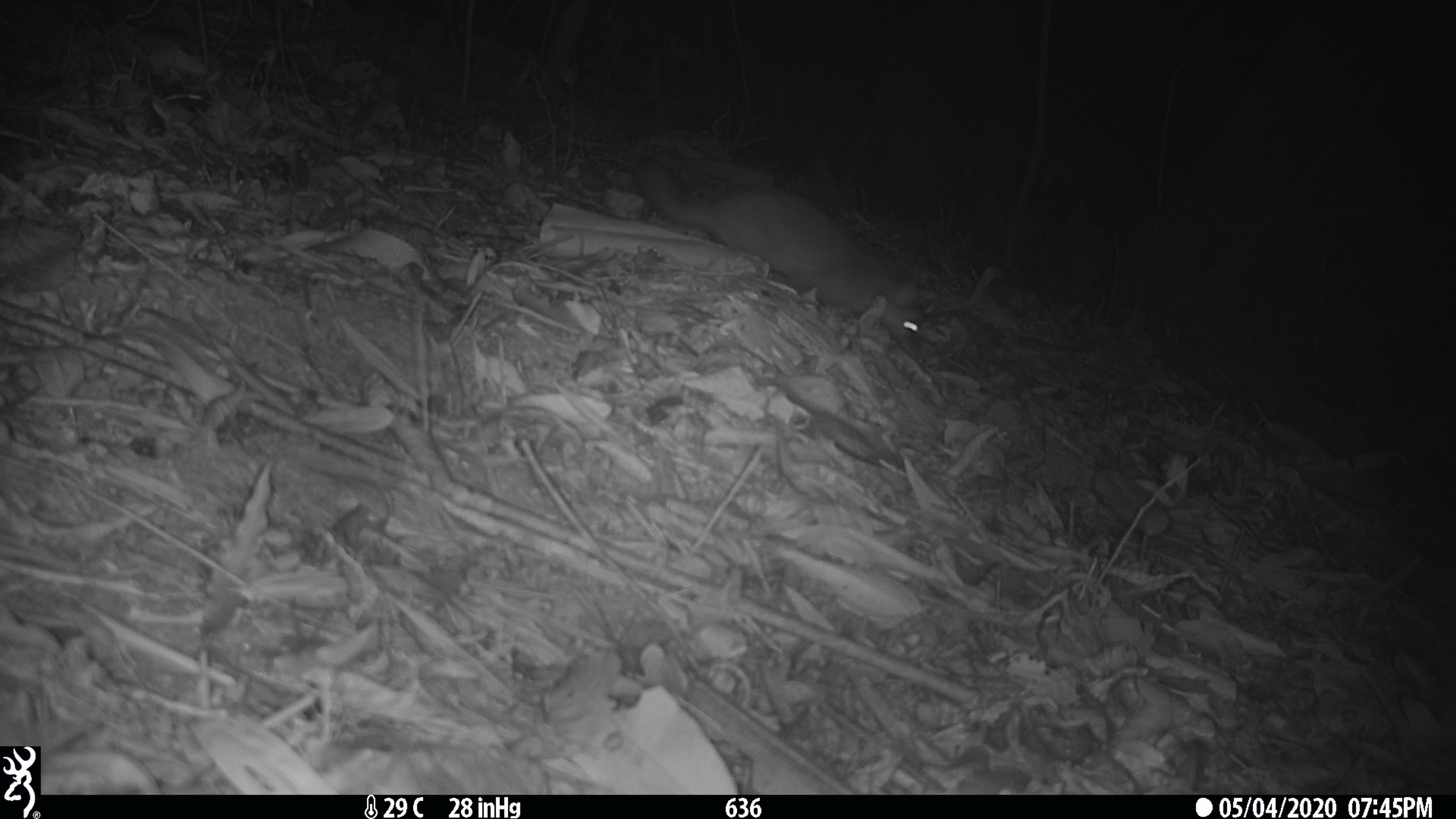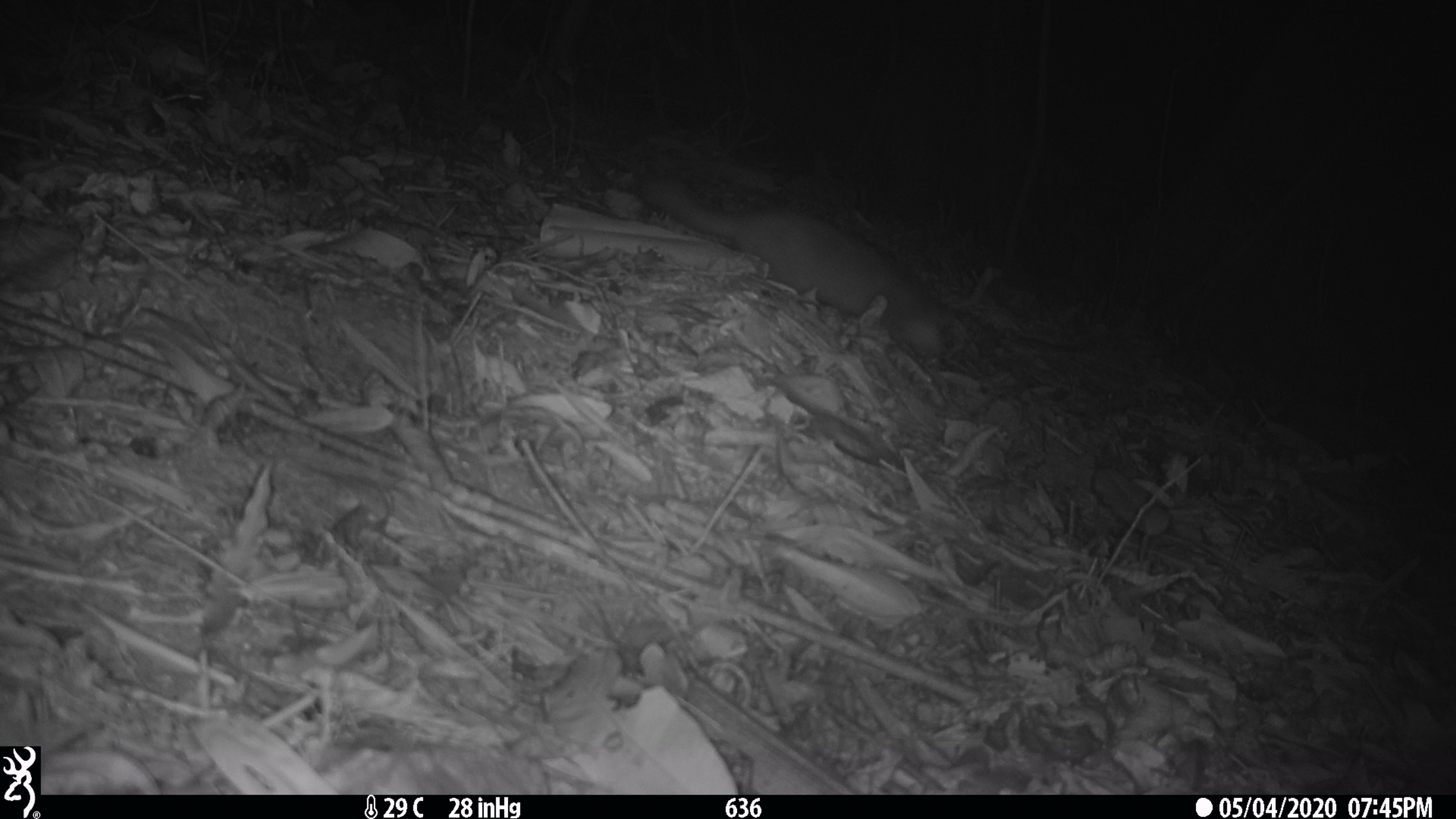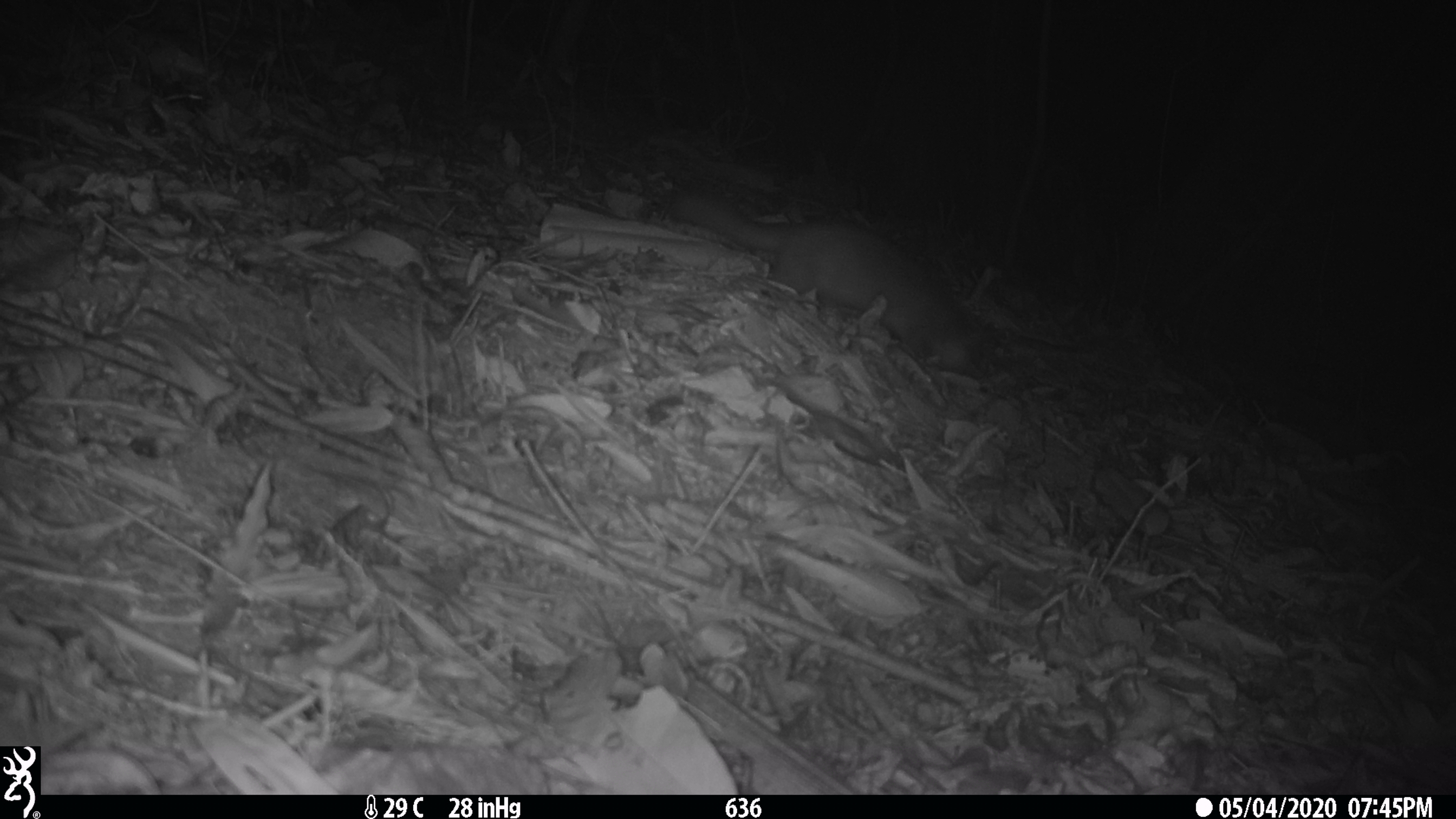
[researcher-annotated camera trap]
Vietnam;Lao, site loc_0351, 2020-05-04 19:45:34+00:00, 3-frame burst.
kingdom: Animalia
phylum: Chordata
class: Mammalia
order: Carnivora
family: Mustelidae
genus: Melogale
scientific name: Melogale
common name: ferret badger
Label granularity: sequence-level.